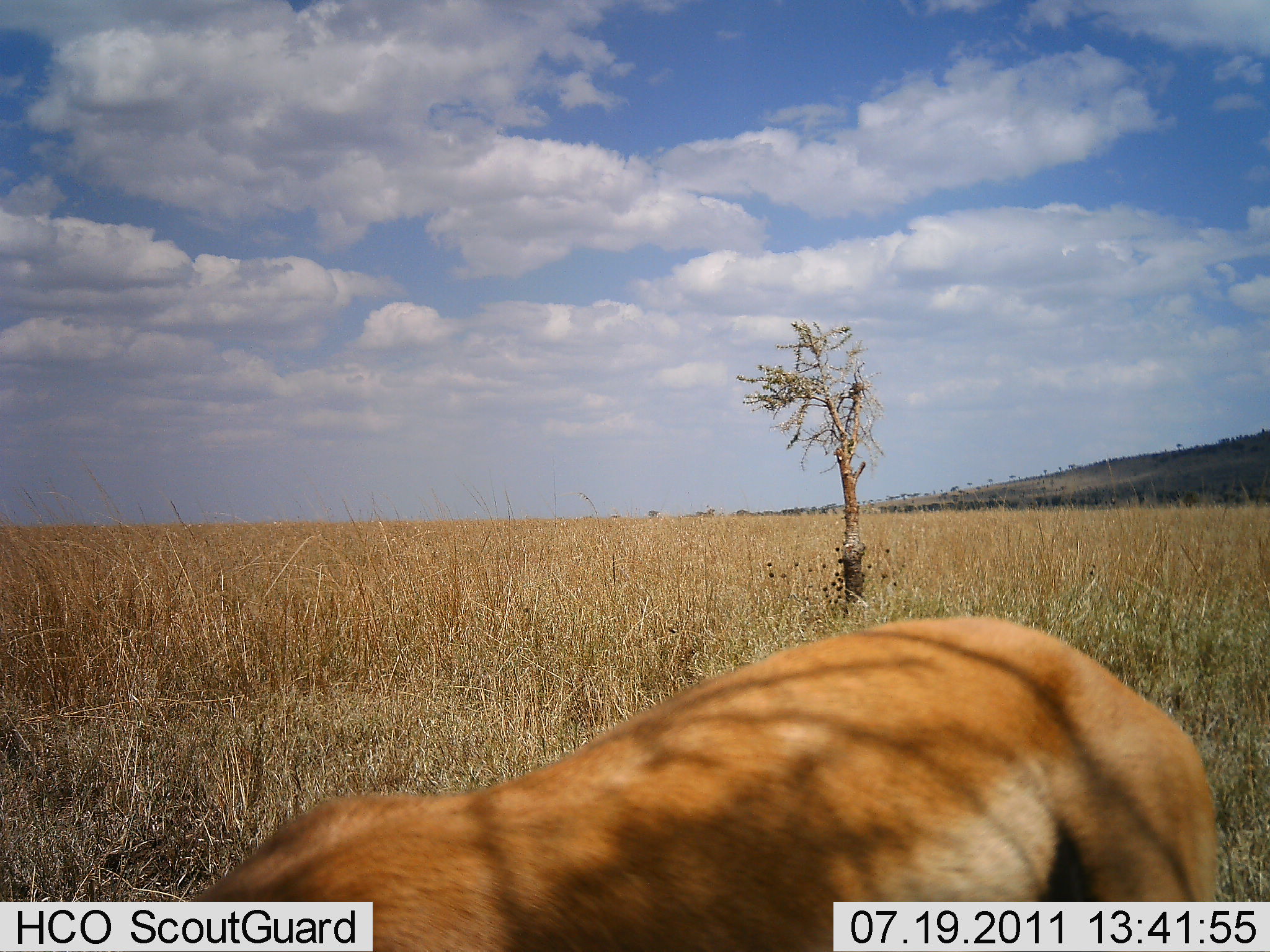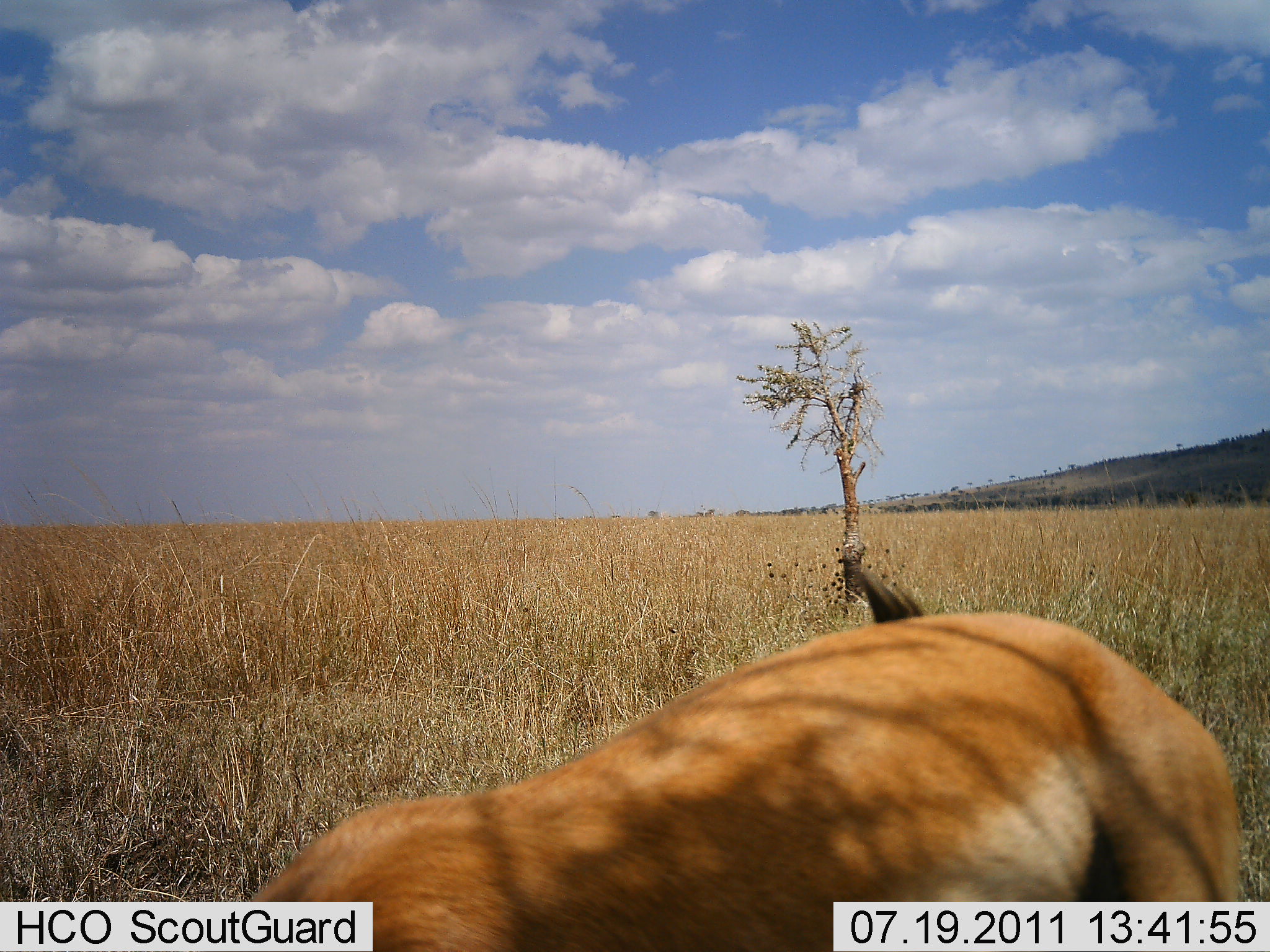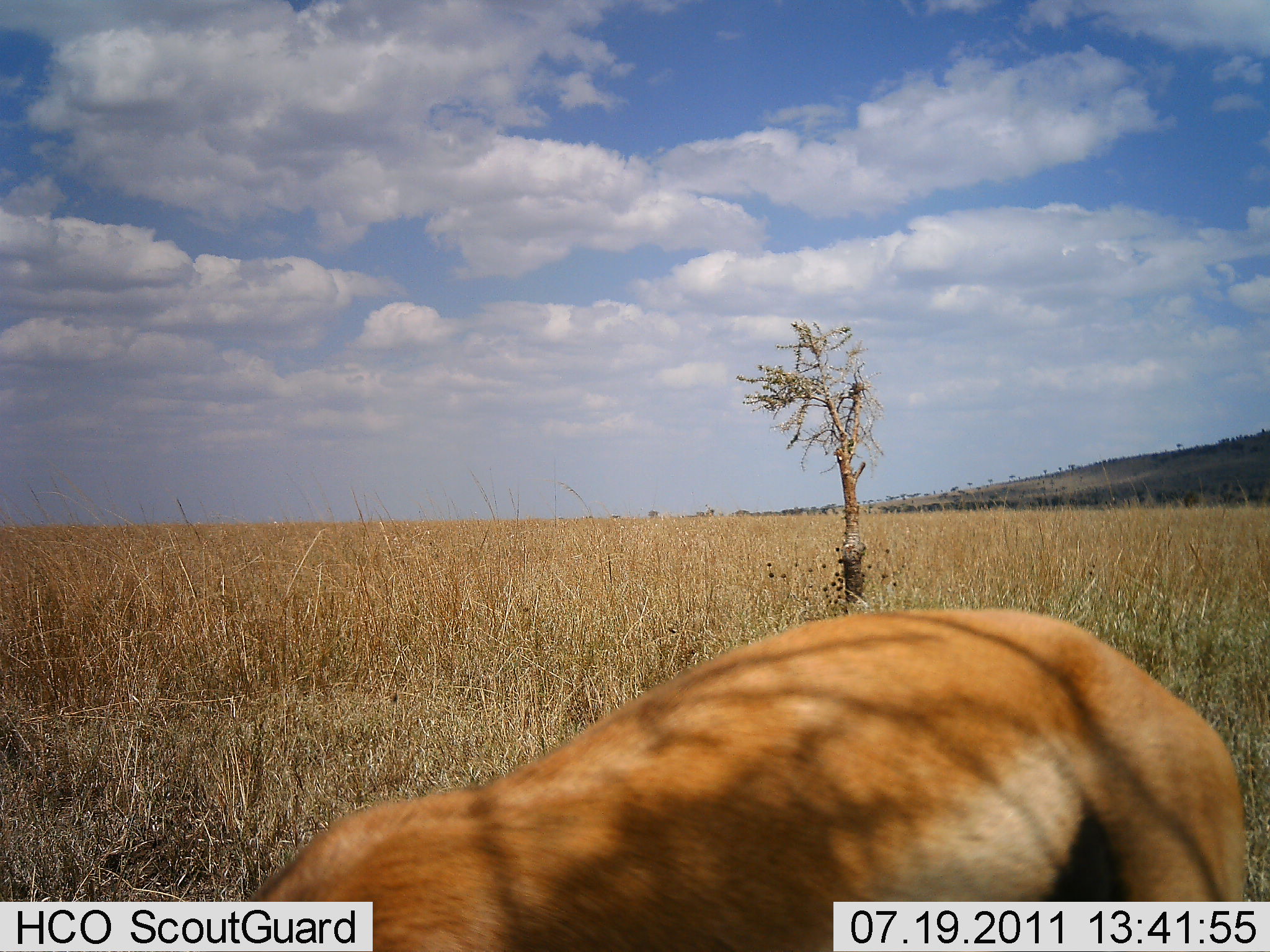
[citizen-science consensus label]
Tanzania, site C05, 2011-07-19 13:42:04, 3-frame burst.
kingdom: Animalia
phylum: Chordata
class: Mammalia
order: Artiodactyla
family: Bovidae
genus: Eudorcas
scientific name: Eudorcas thomsonii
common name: thomson's gazelle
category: gazellethomsons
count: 1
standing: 40%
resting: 0%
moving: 20%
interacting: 0%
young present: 0%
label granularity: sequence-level